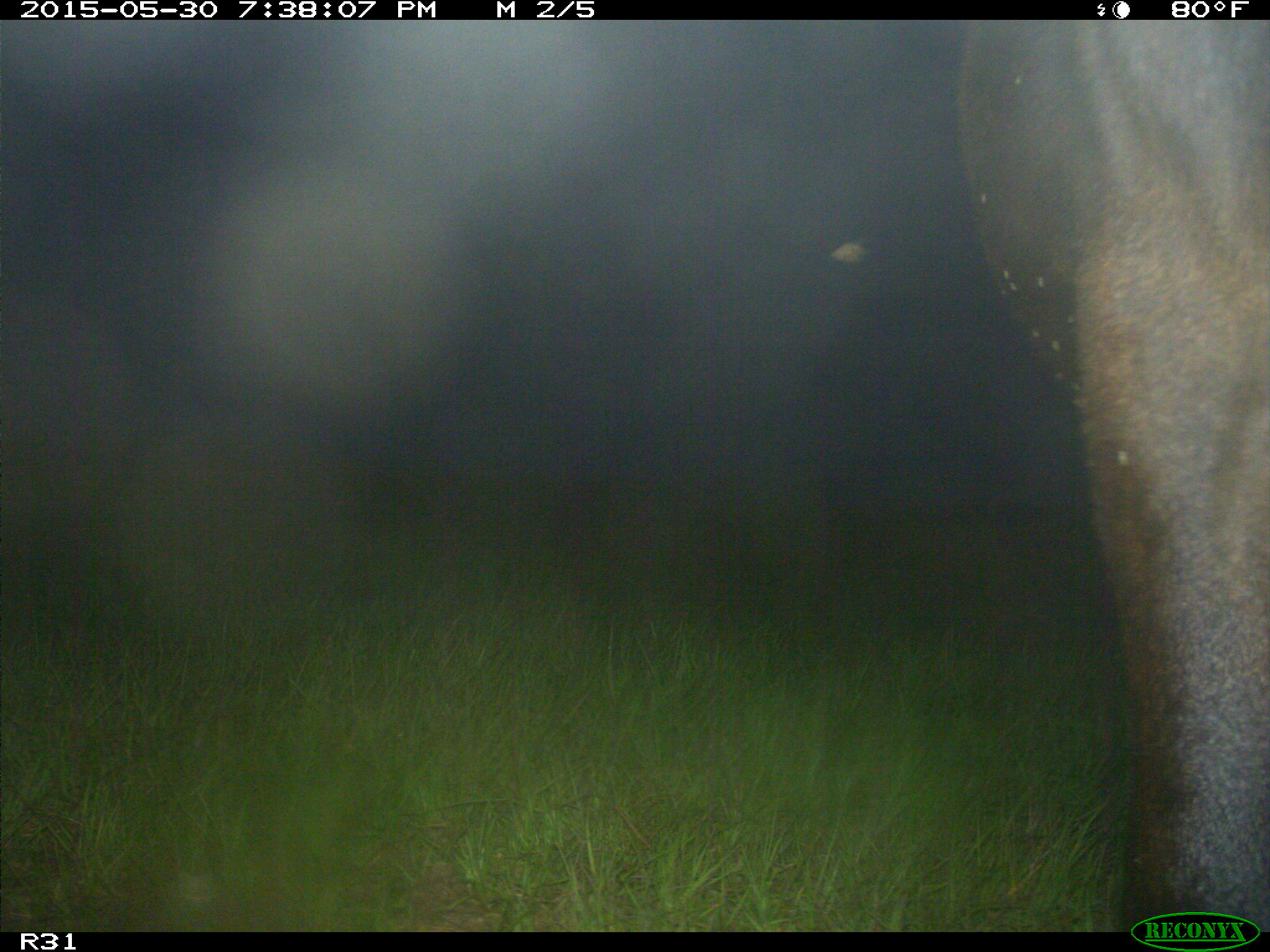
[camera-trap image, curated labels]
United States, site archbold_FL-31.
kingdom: Animalia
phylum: Chordata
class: Mammalia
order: Artiodactyla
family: Bovidae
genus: Bos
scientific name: Bos taurus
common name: domestic cow